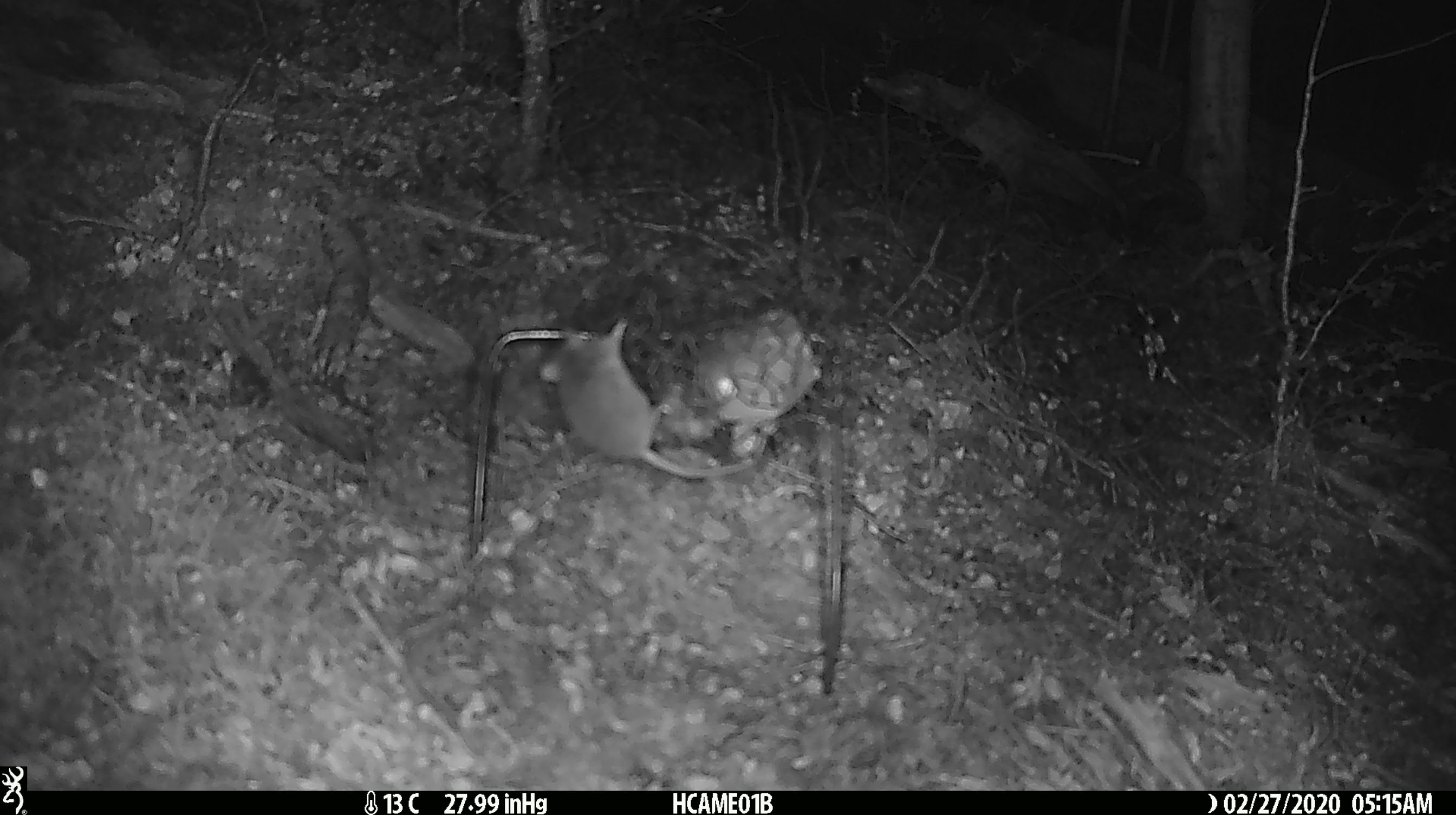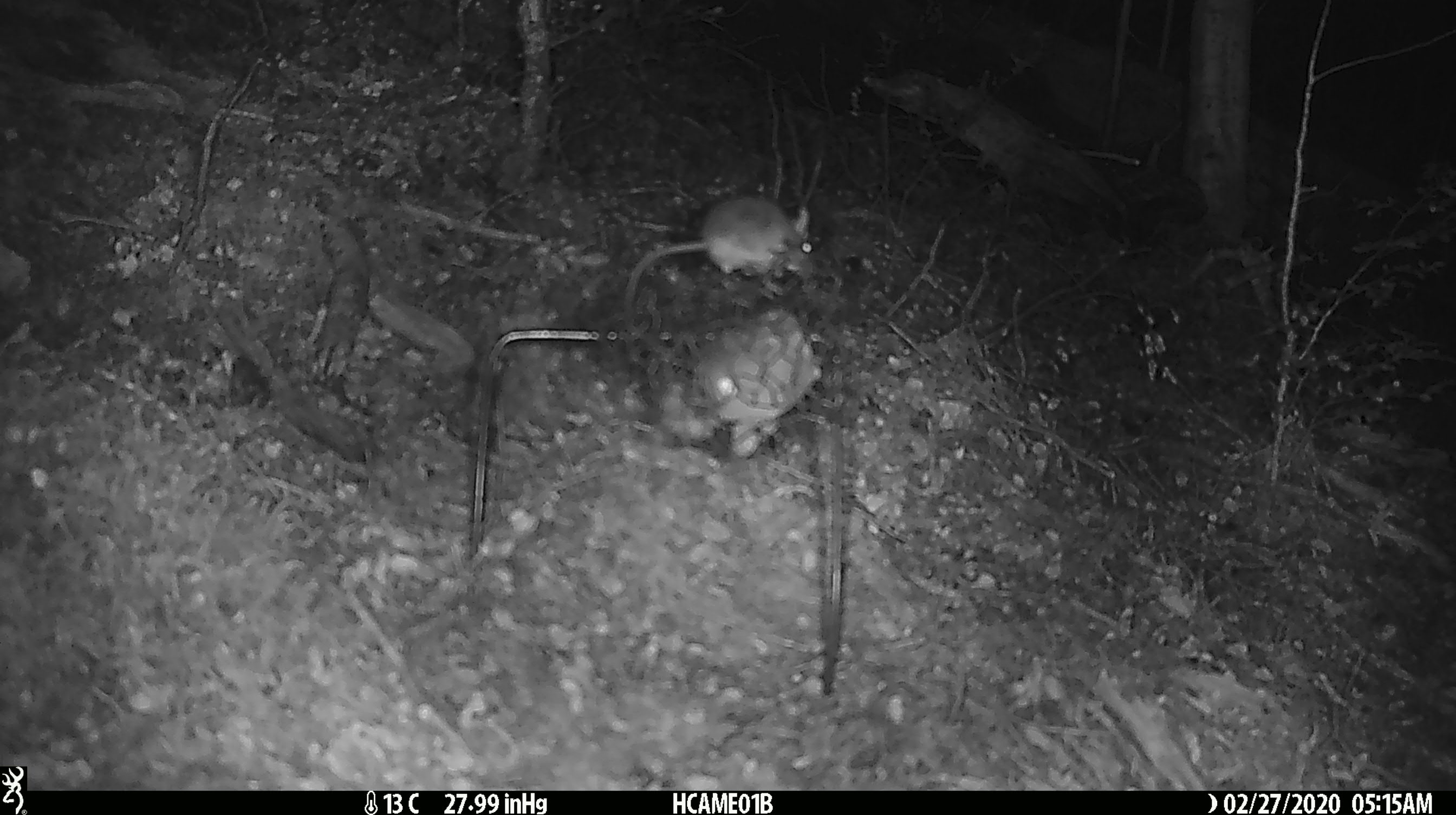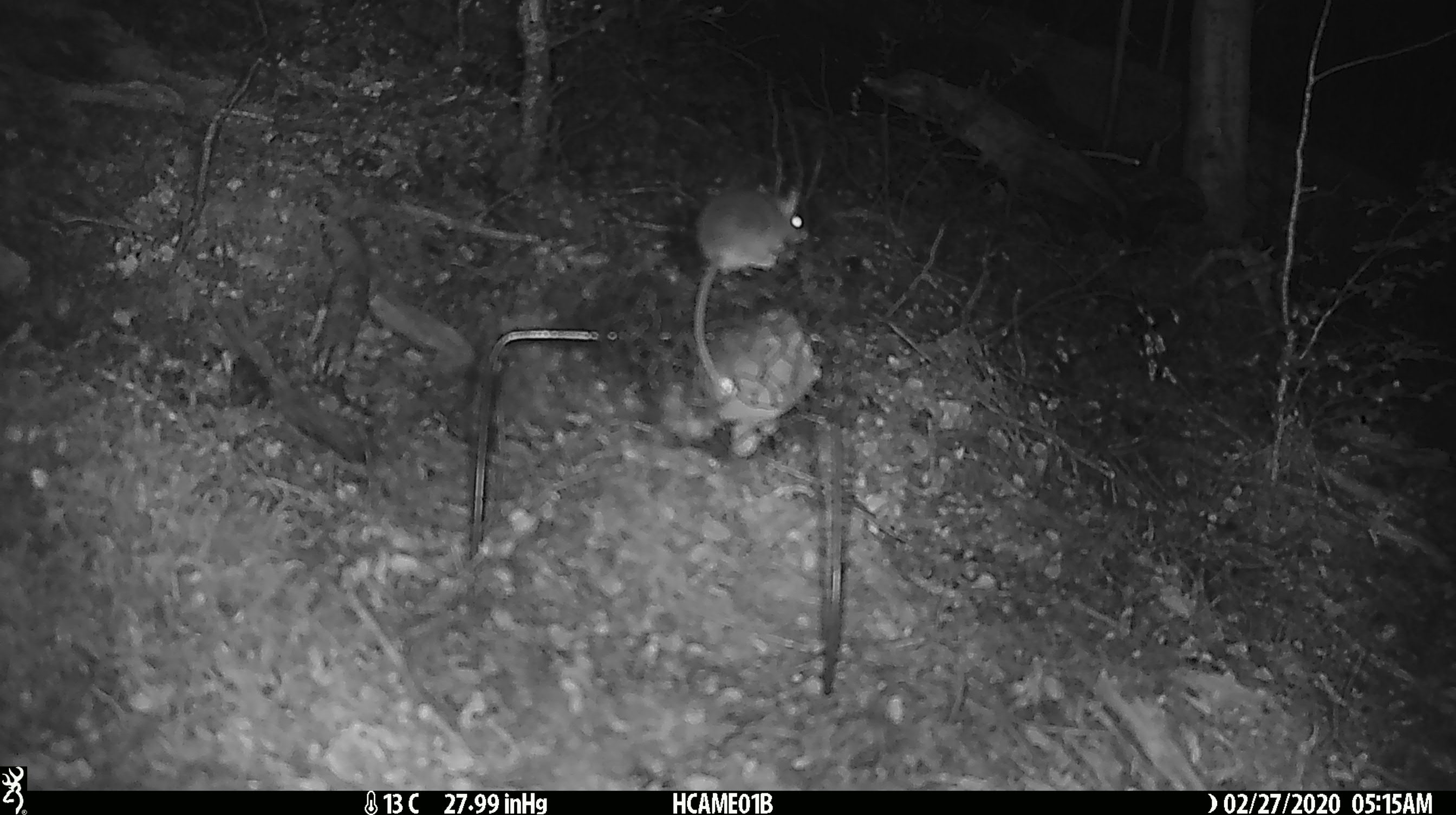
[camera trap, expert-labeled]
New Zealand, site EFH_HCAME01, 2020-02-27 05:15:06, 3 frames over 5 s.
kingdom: Animalia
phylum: Chordata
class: Mammalia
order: Rodentia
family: Muridae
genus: Mus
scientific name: Mus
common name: mouse